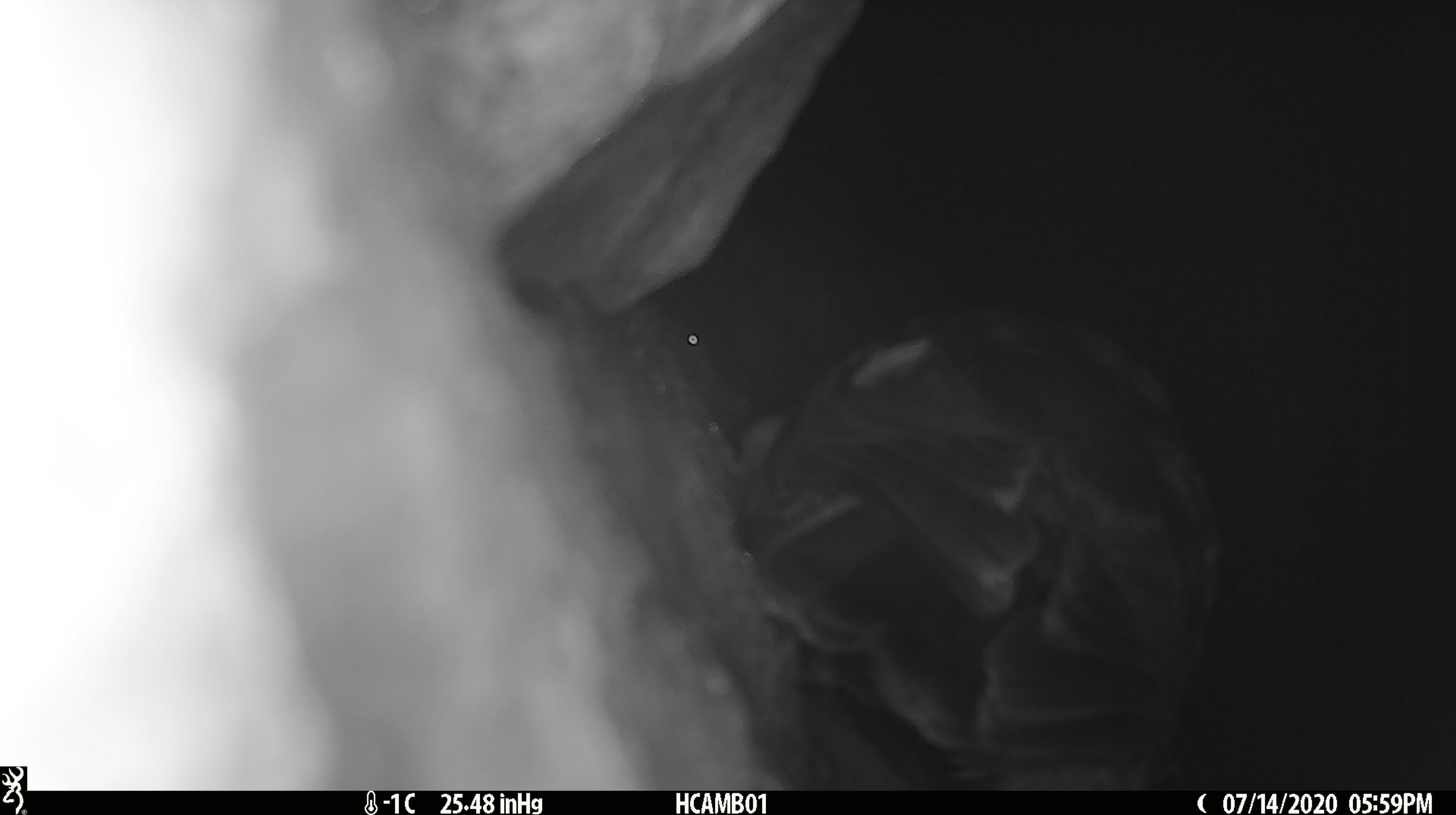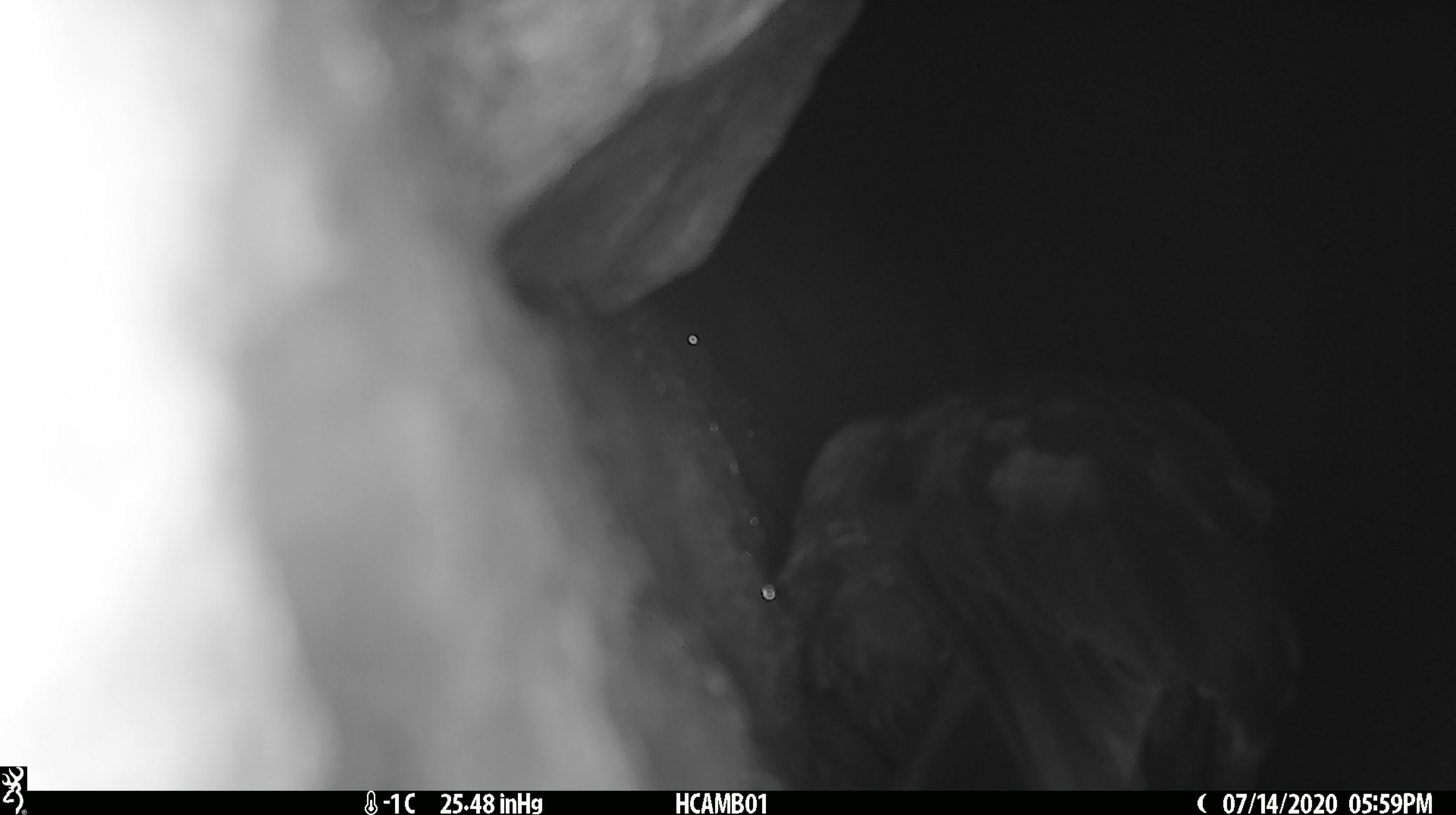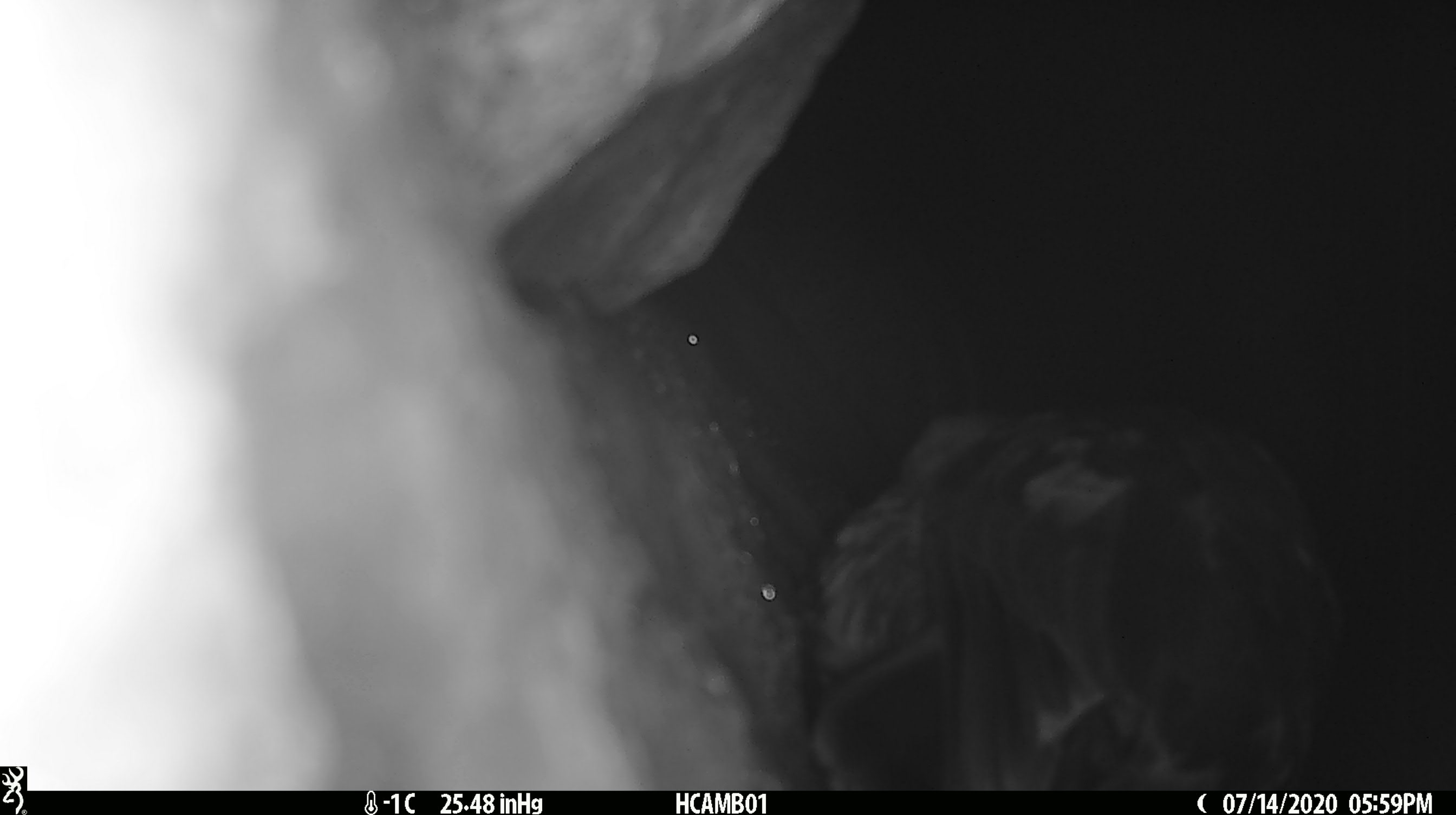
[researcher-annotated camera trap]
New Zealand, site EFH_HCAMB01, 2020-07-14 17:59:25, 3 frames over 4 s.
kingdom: Animalia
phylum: Chordata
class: Aves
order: Psittaciformes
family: Strigopidae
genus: Nestor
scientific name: Nestor notabilis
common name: kea